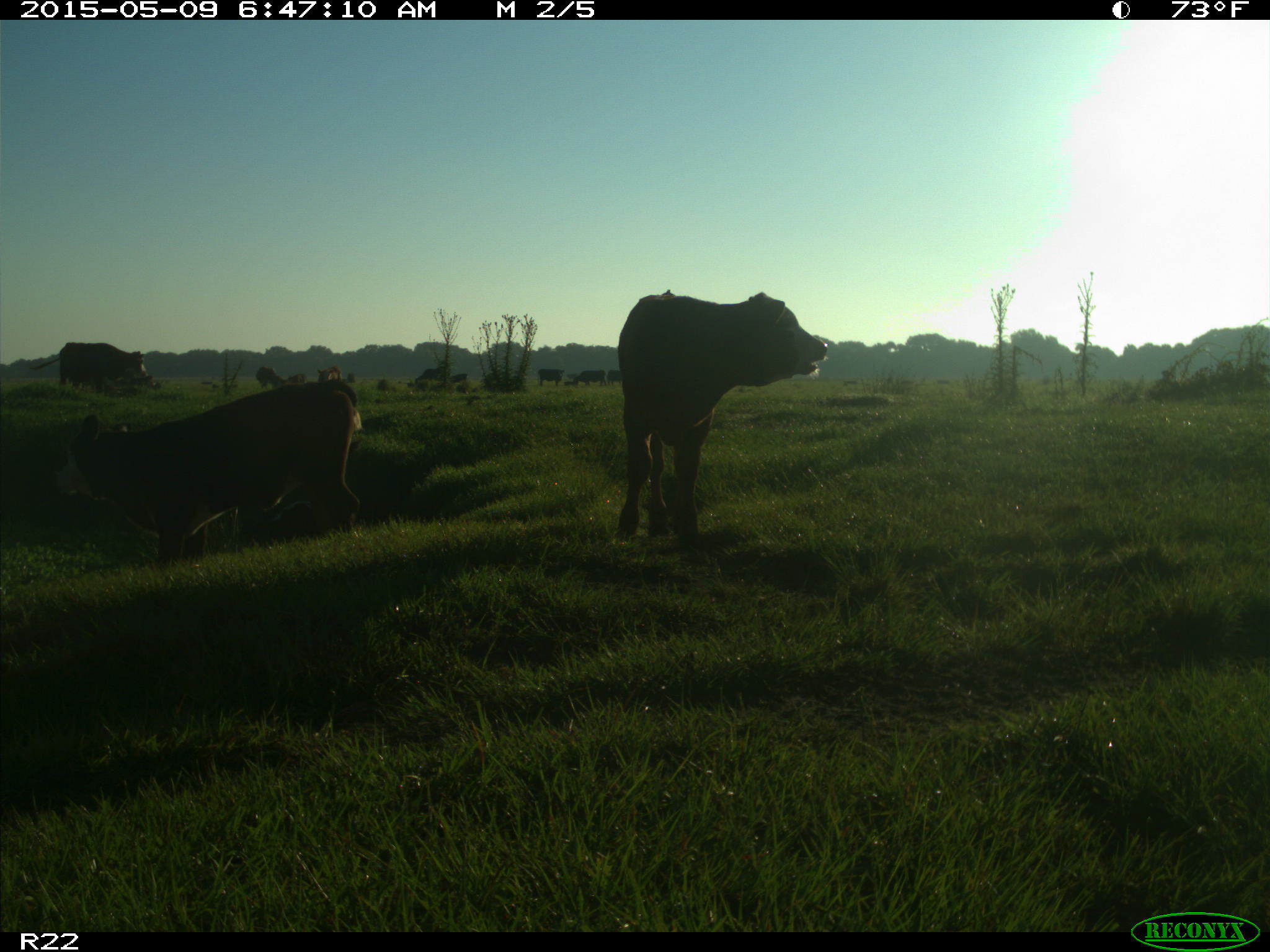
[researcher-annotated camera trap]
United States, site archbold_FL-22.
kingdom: Animalia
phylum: Chordata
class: Mammalia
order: Artiodactyla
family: Bovidae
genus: Bos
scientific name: Bos taurus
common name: domestic cow